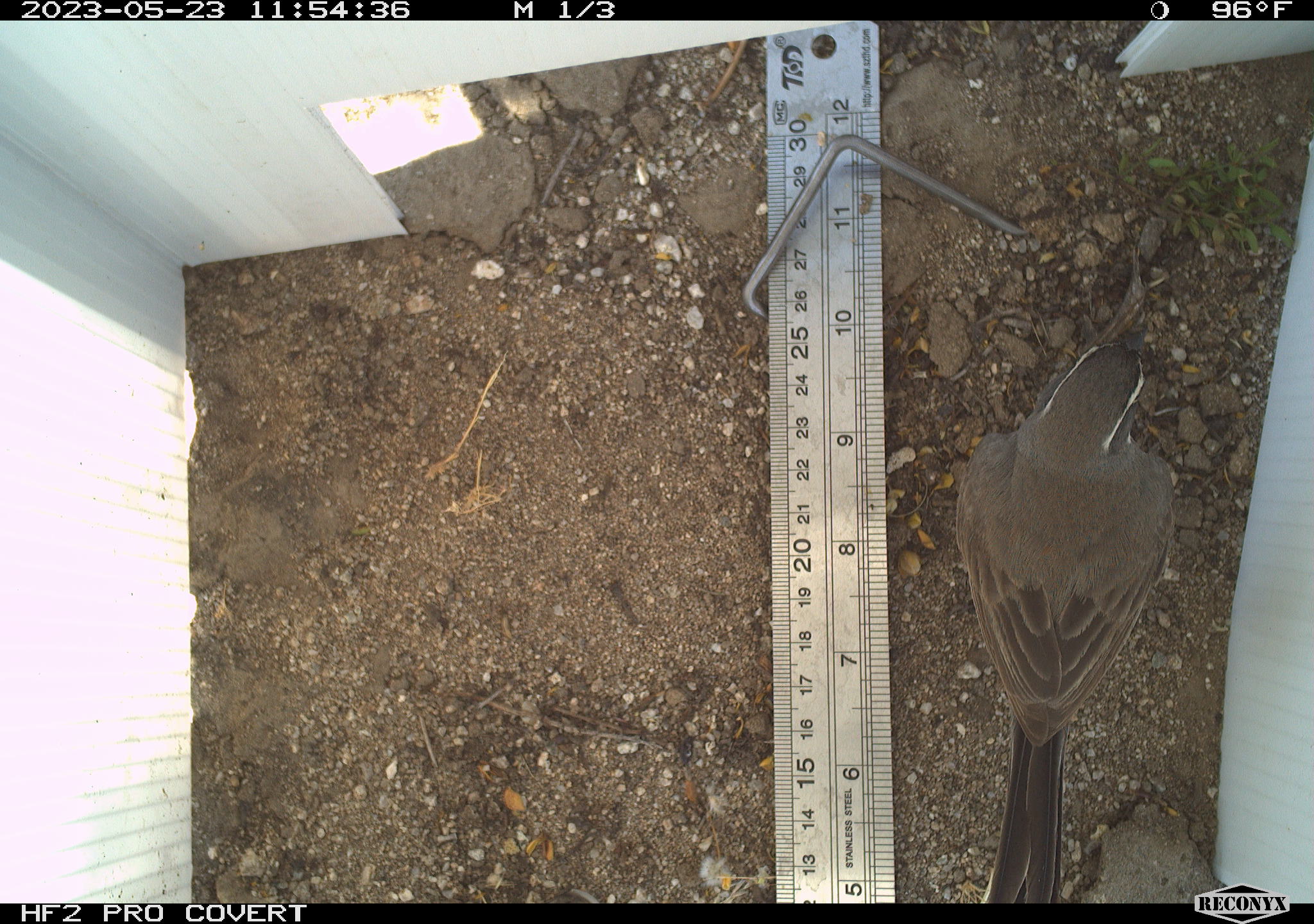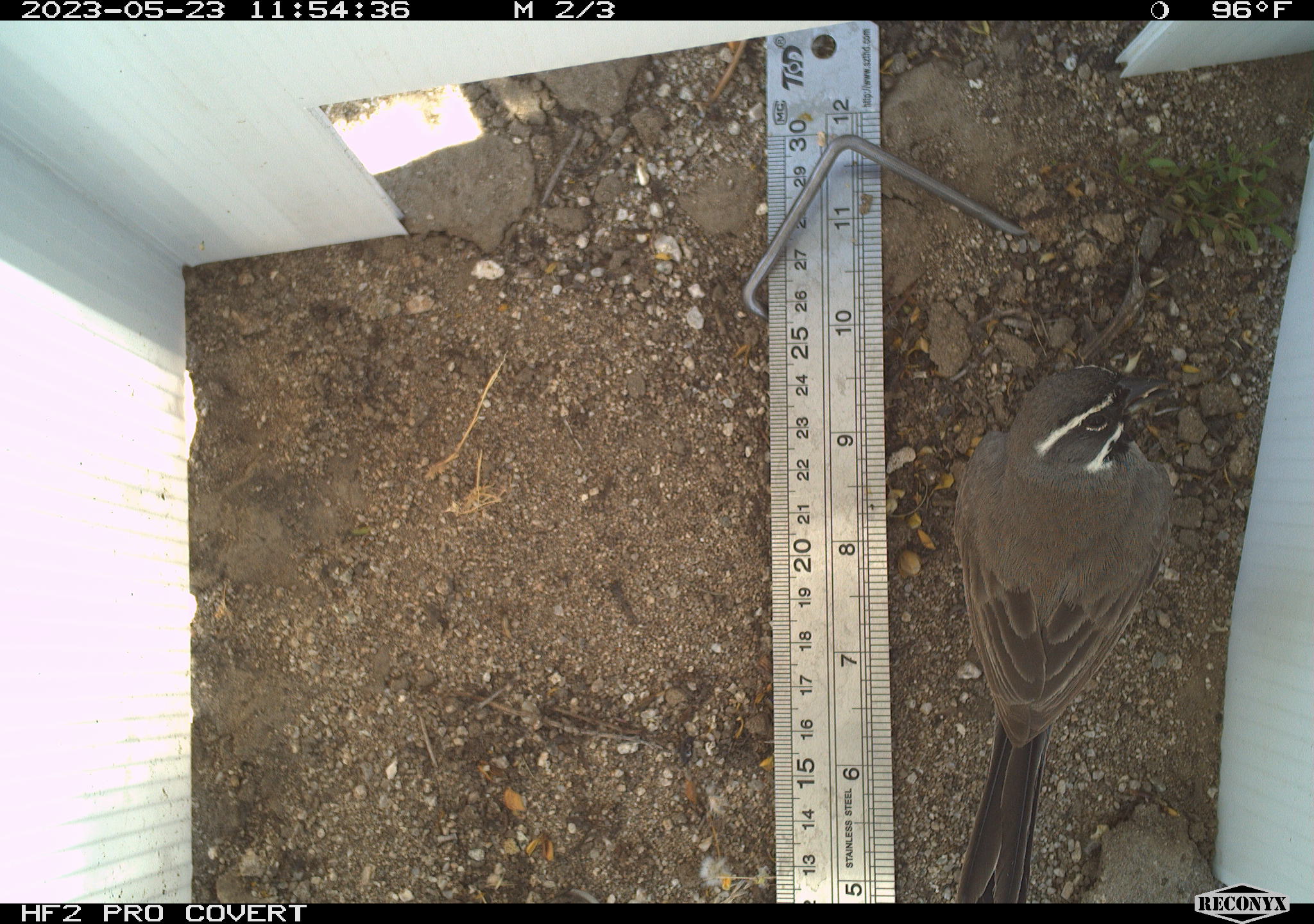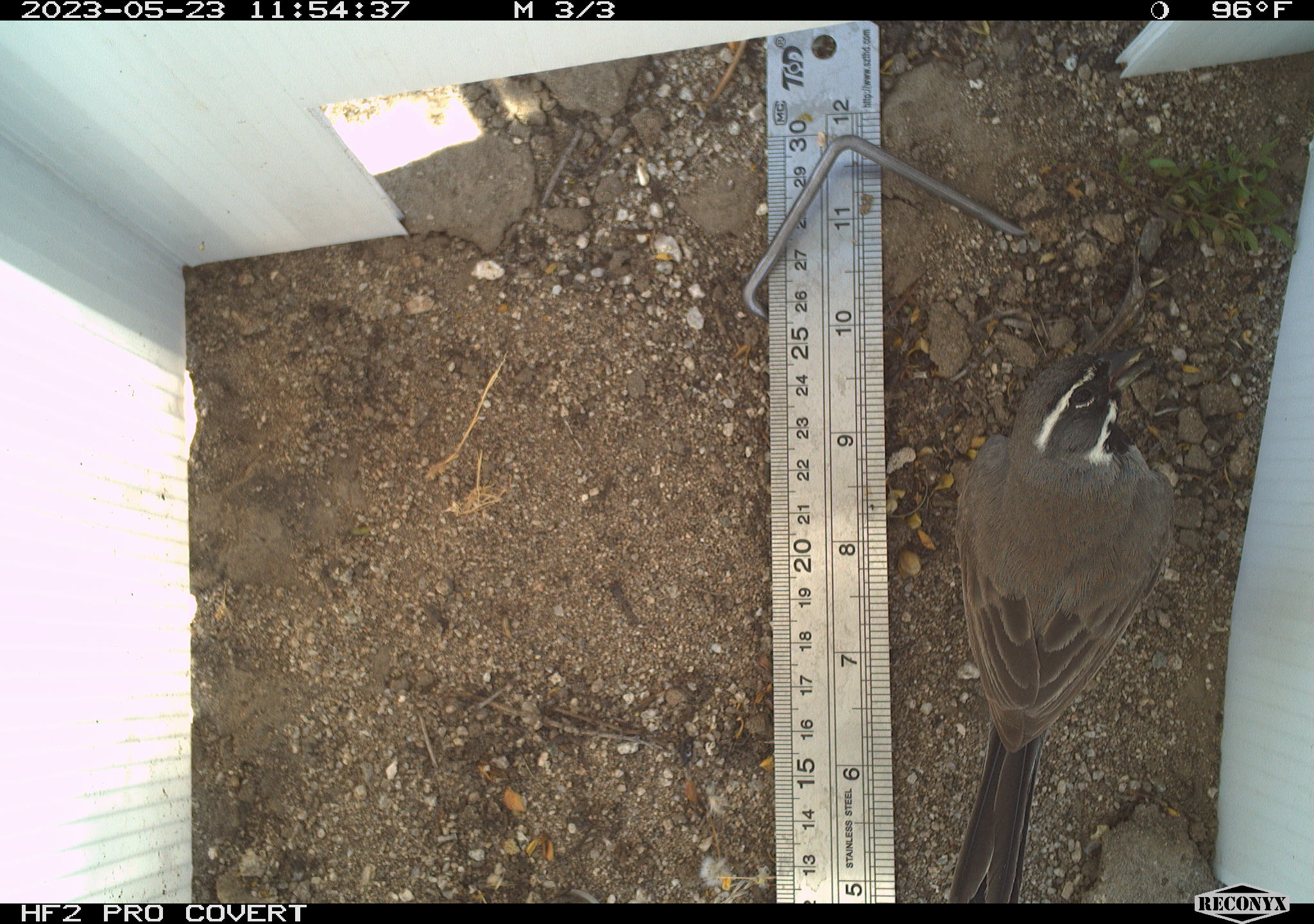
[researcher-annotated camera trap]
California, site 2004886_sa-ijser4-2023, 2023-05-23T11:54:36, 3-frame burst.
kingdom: Animalia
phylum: Chordata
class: Aves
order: Passeriformes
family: Passerellidae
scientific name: Passerellidae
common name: new world sparrows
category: passerellidae family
Passerellidae family (new world sparrows) (Passerellidae).